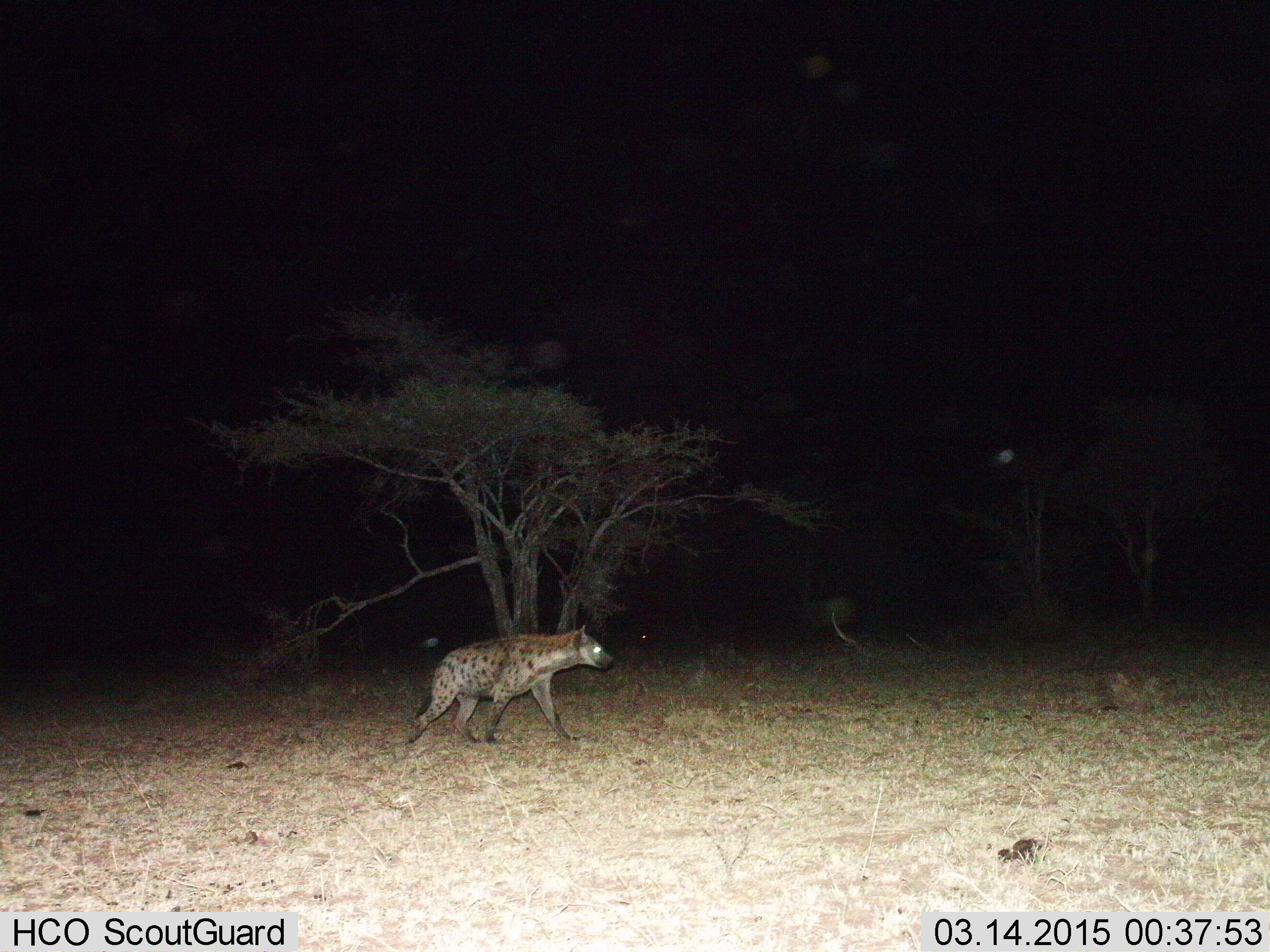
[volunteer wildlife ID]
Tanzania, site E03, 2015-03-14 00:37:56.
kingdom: Animalia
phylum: Chordata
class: Mammalia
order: Carnivora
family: Hyaenidae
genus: Crocuta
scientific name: Crocuta crocuta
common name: spotted hyena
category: hyenaspotted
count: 1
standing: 0%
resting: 0%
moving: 100%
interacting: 0%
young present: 0%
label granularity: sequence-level